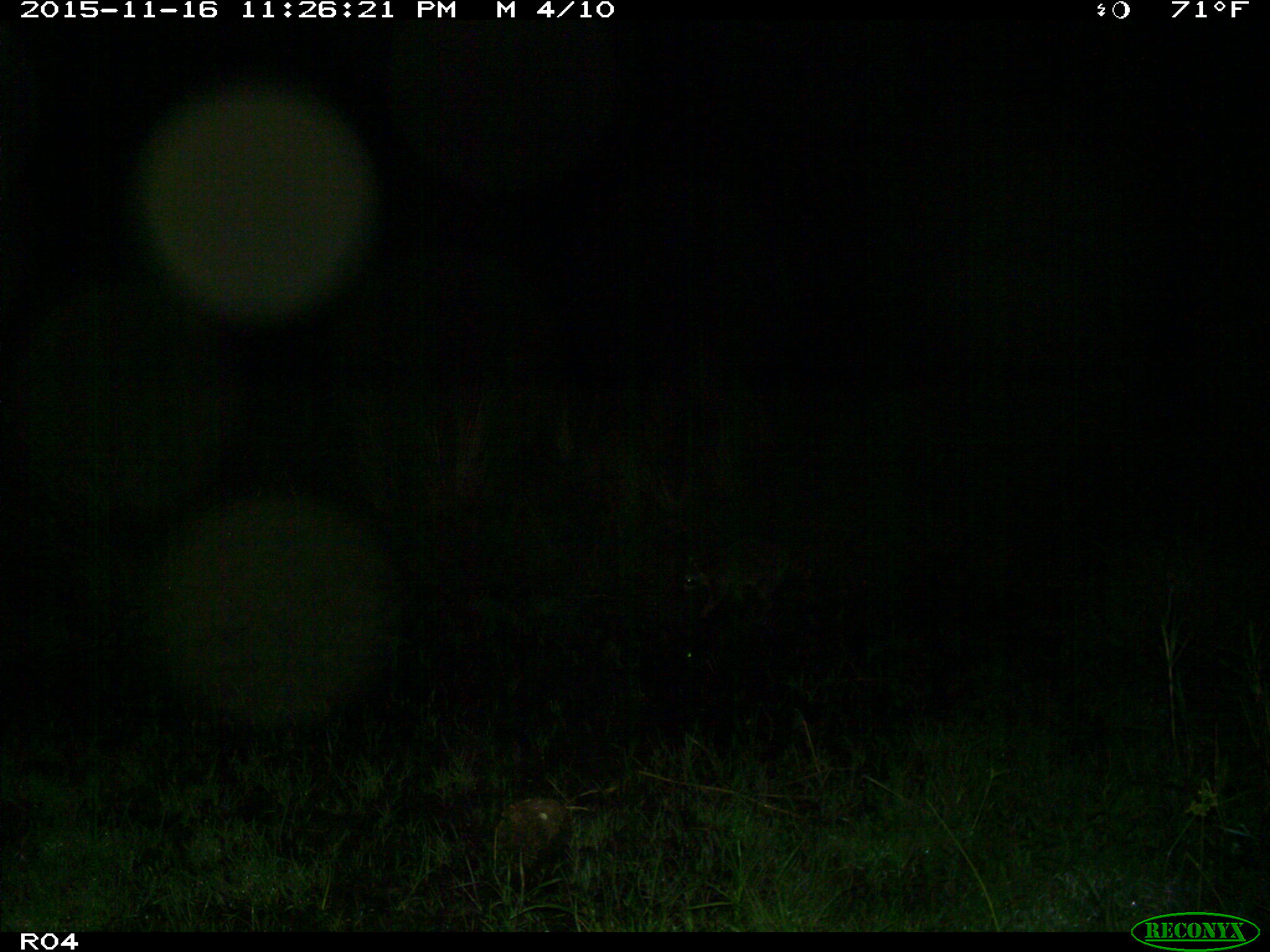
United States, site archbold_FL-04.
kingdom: Animalia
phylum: Chordata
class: Mammalia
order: Carnivora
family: Procyonidae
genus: Procyon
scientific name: Procyon lotor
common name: common raccoon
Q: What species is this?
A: Procyon lotor (common raccoon).